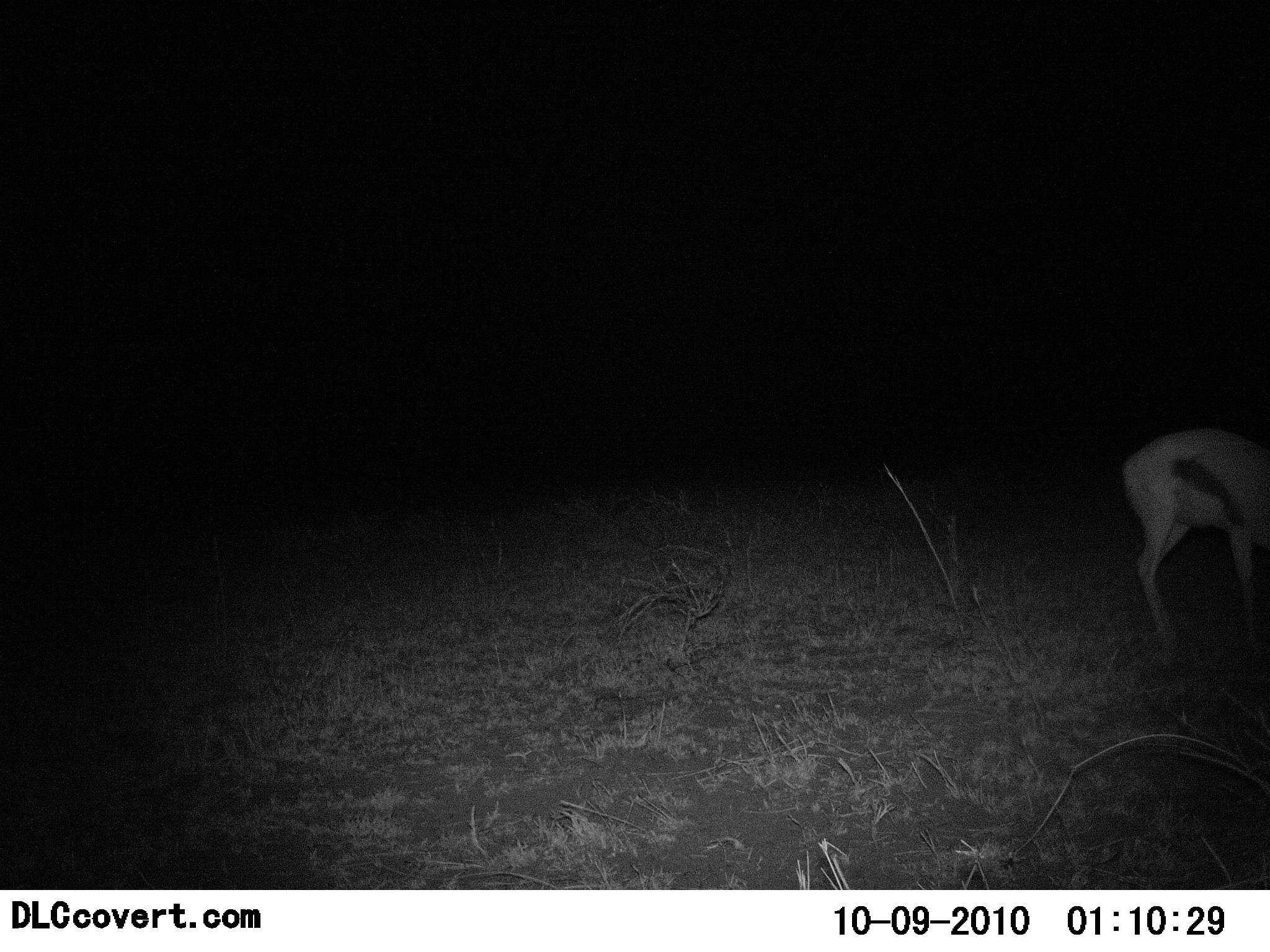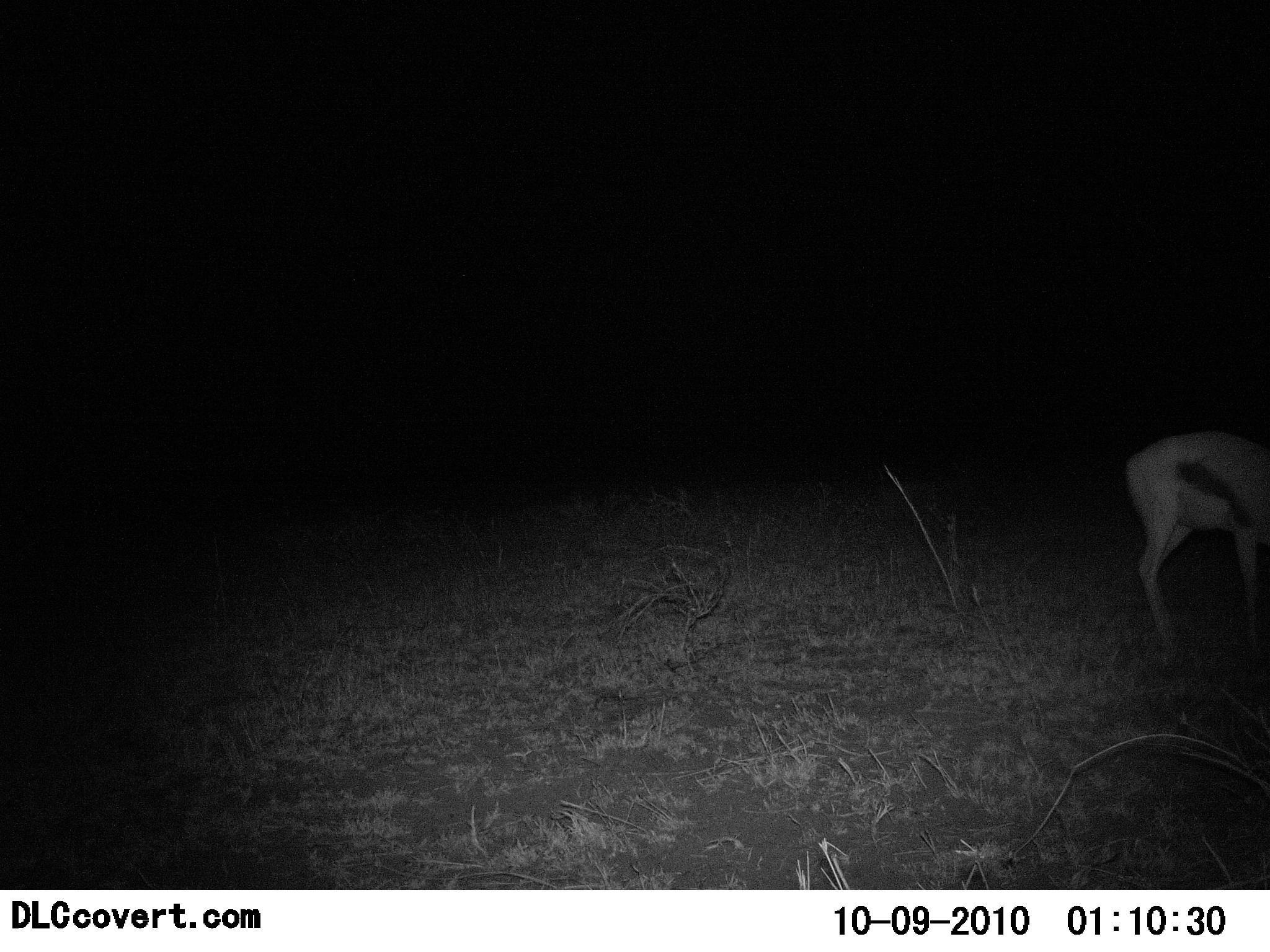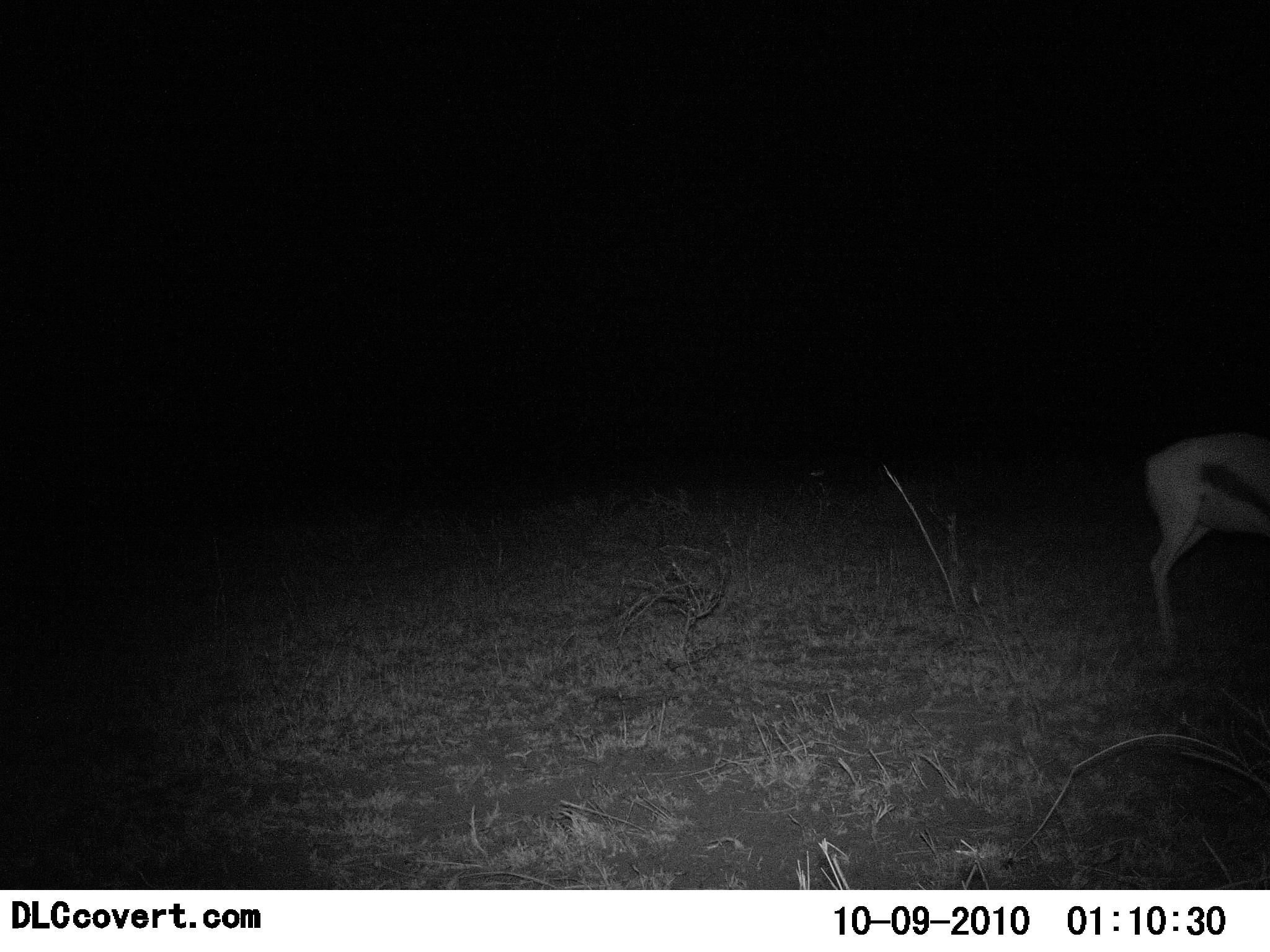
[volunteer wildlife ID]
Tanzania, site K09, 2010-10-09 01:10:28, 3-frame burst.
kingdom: Animalia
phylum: Chordata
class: Mammalia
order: Artiodactyla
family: Bovidae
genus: Eudorcas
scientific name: Eudorcas thomsonii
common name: thomson's gazelle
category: gazellethomsons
Gazellethomsons (thomson's gazelle) (Eudorcas thomsonii), count 1. Behavior (volunteer vote fractions): standing 58%, resting 0%, moving 26%, interacting 0%. Young present (vote fraction): 0%. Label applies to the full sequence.